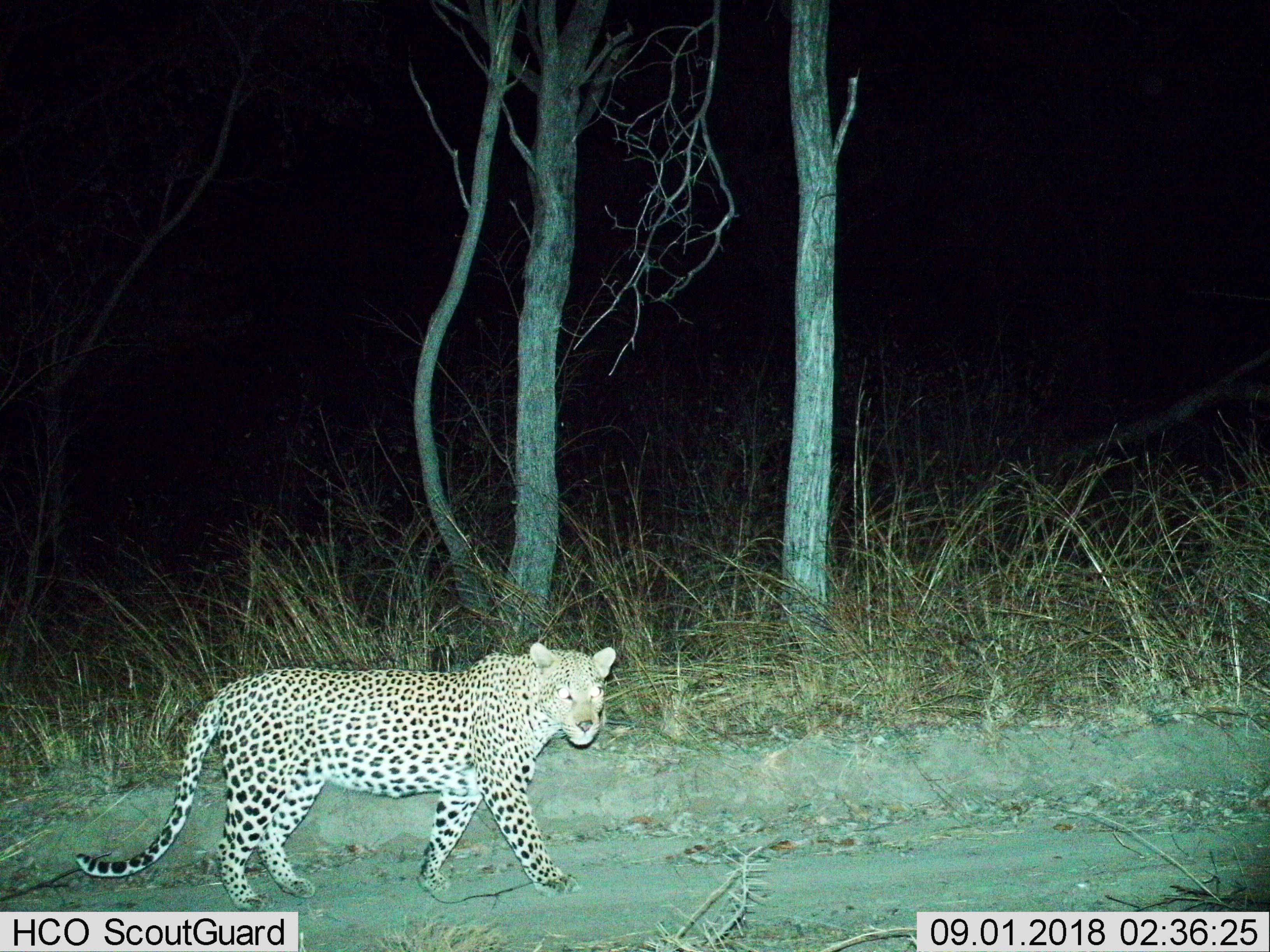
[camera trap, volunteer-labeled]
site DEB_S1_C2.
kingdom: Animalia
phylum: Chordata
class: Mammalia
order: Carnivora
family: Felidae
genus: Panthera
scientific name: Panthera pardus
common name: leopard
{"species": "leopard (Panthera pardus)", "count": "1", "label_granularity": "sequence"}